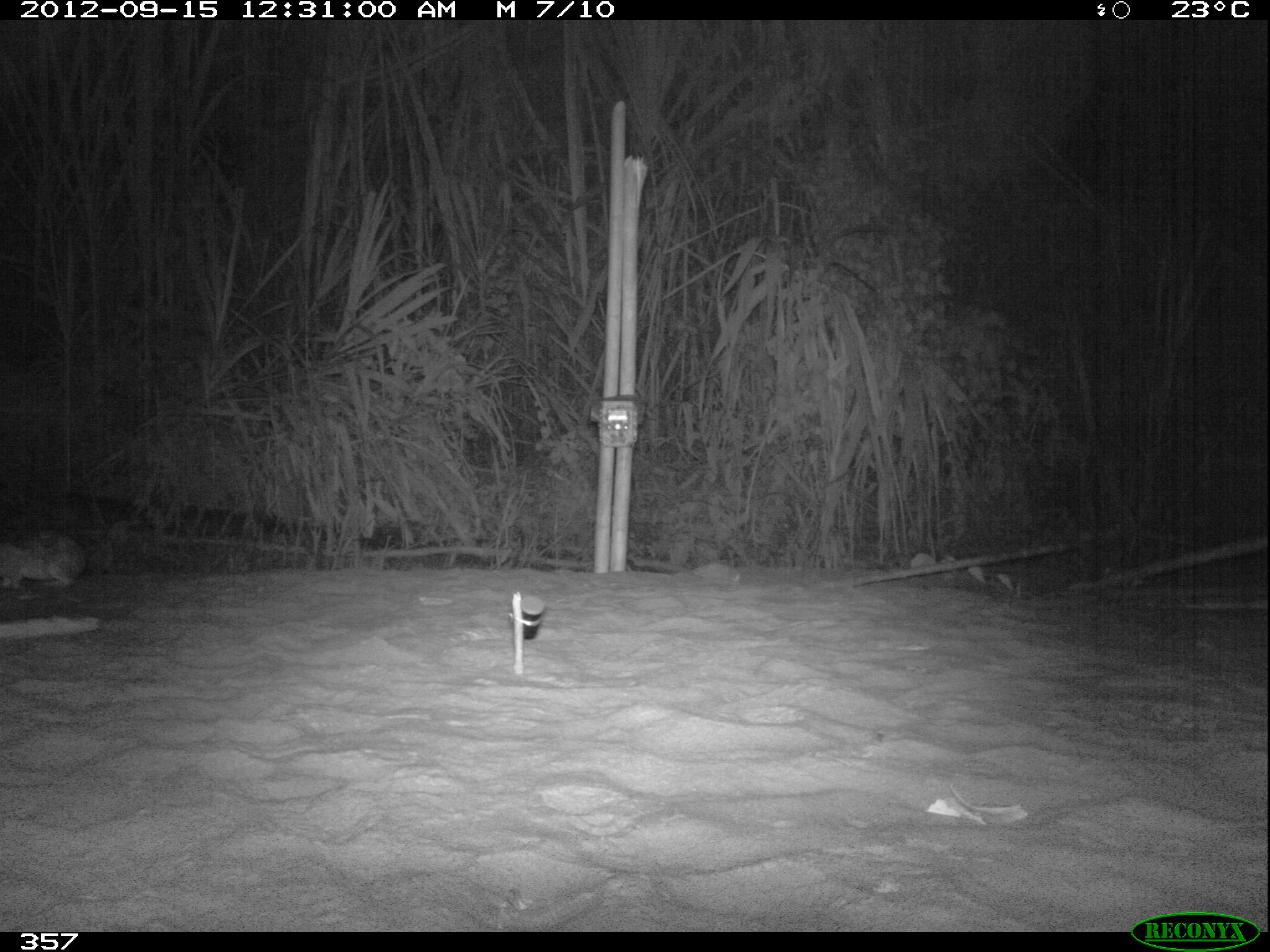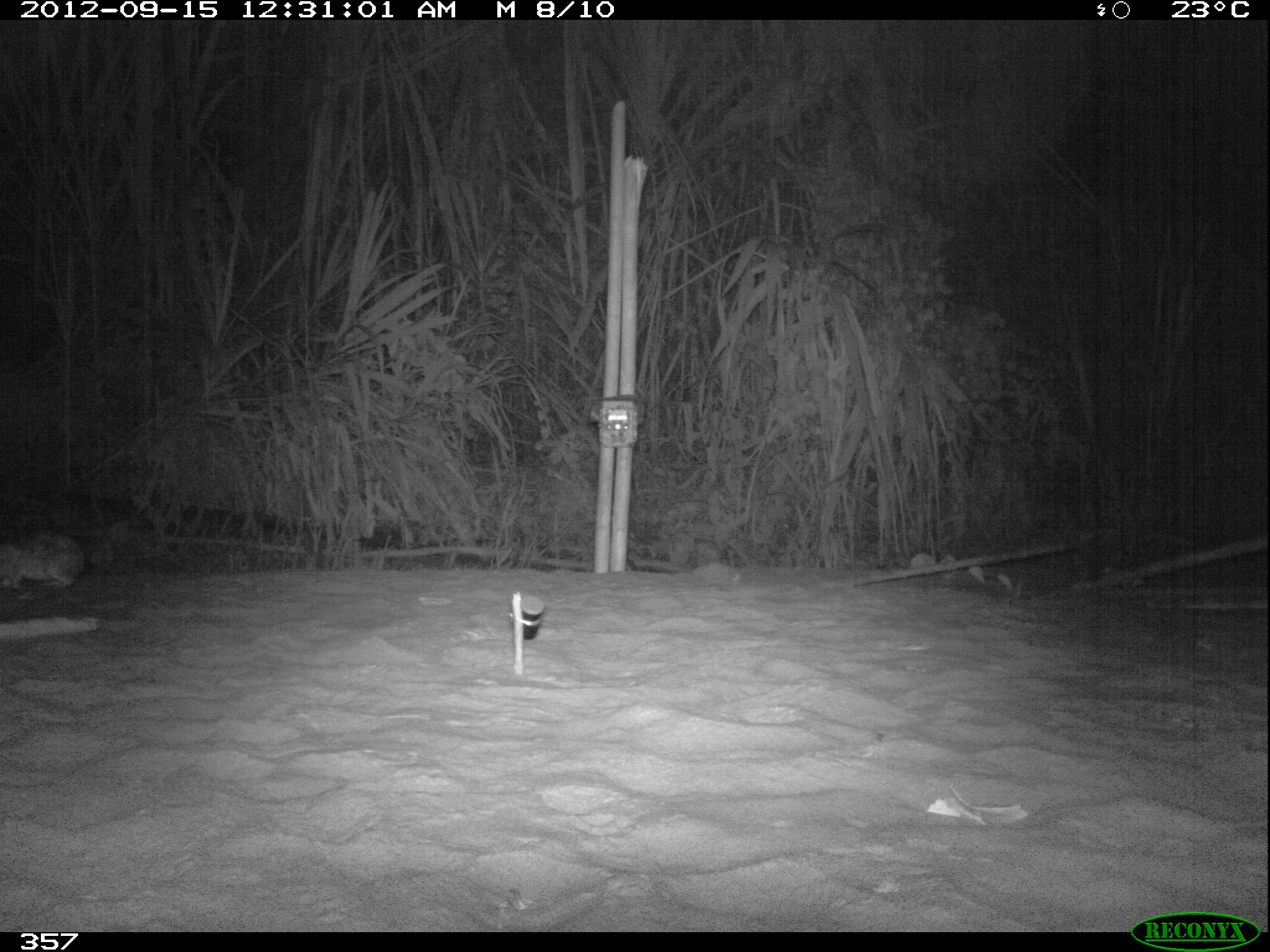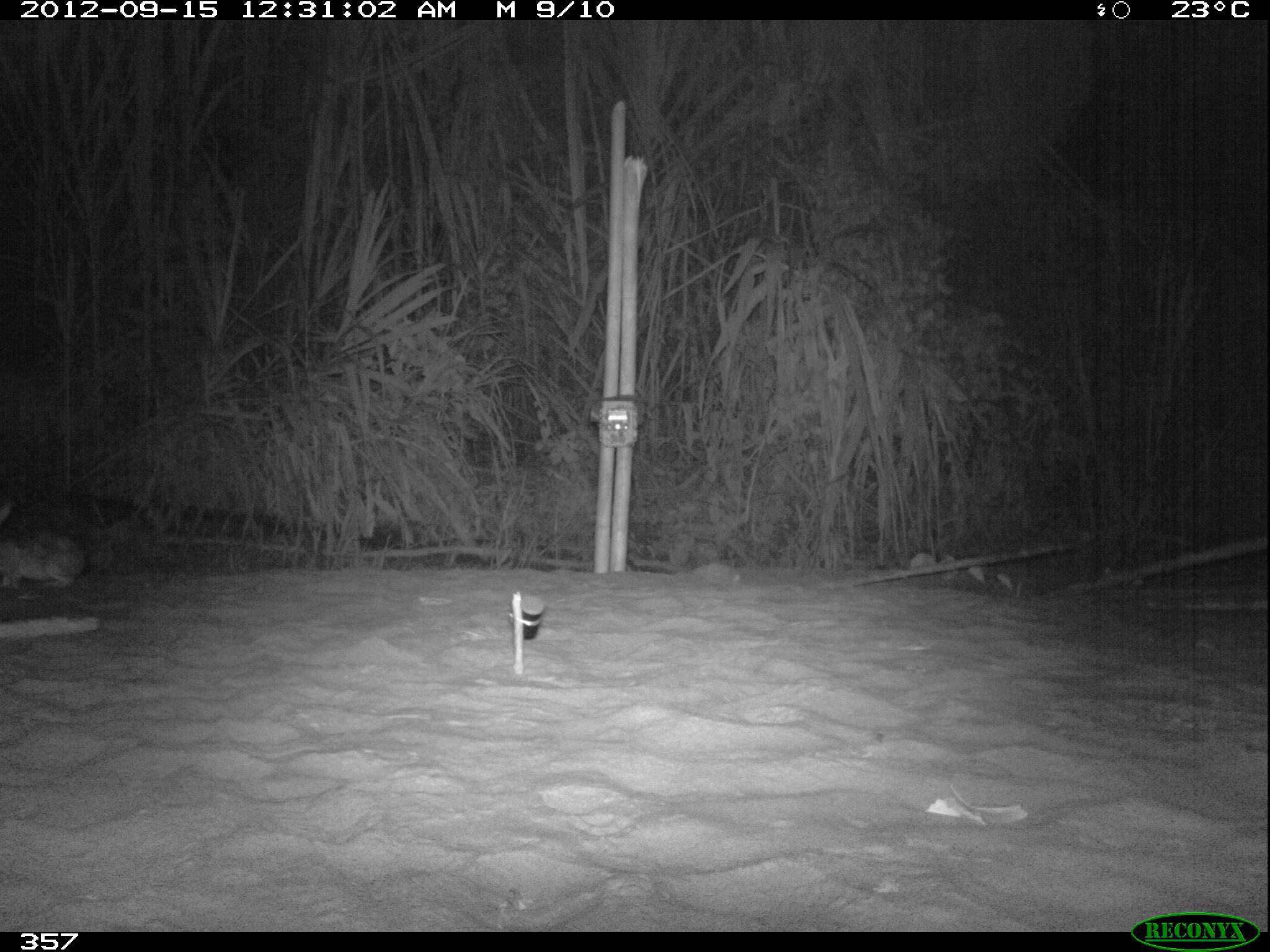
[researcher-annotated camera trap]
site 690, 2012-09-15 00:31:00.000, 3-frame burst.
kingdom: Animalia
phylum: Chordata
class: Mammalia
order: Lagomorpha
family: Leporidae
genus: Sylvilagus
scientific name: Sylvilagus brasiliensis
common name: tapeti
Sylvilagus brasiliensis (tapeti).